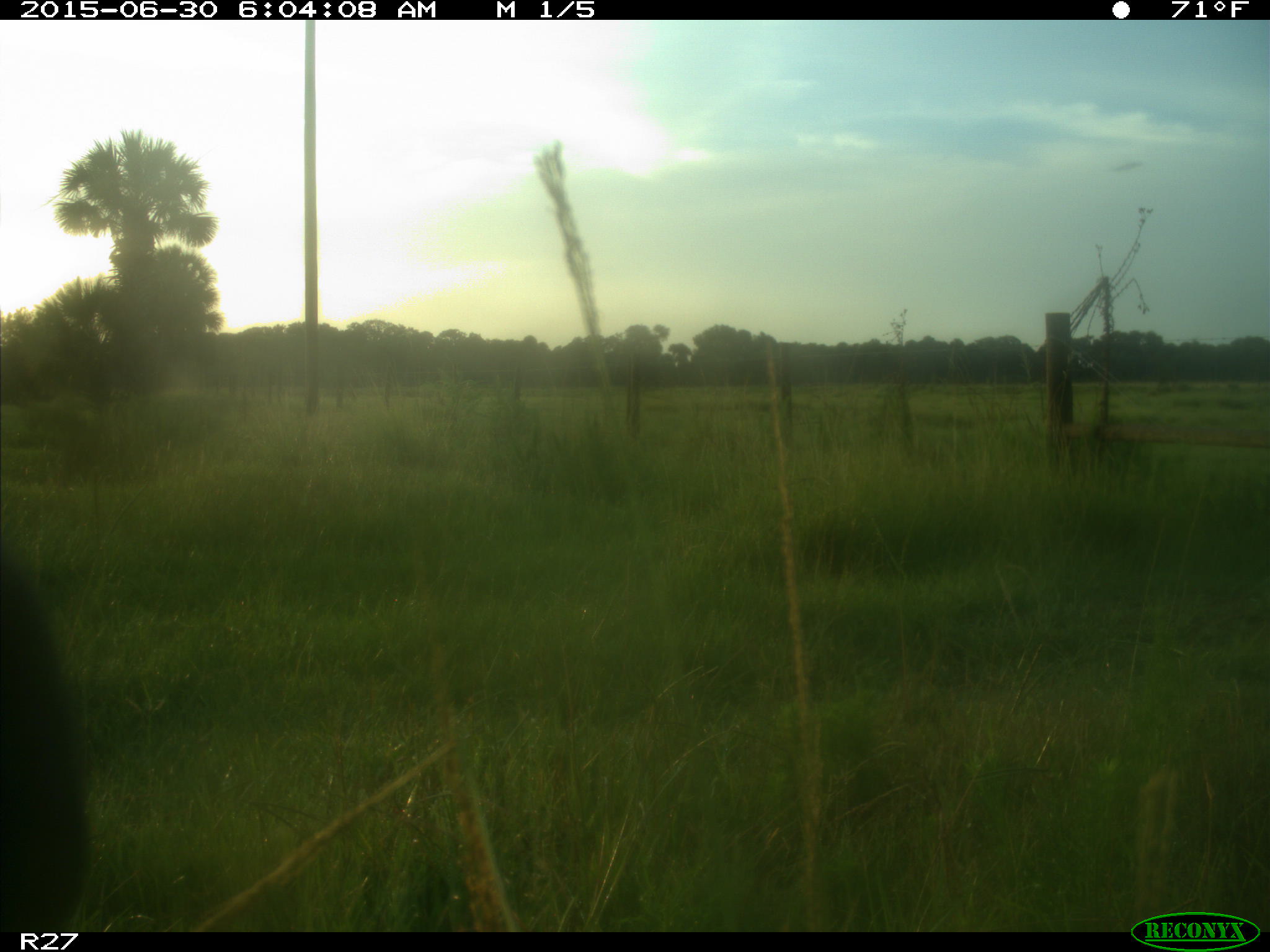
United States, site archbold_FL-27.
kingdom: Animalia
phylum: Chordata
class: Mammalia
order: Artiodactyla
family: Bovidae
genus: Bos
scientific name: Bos taurus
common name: domestic cow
Bos taurus (domestic cow).